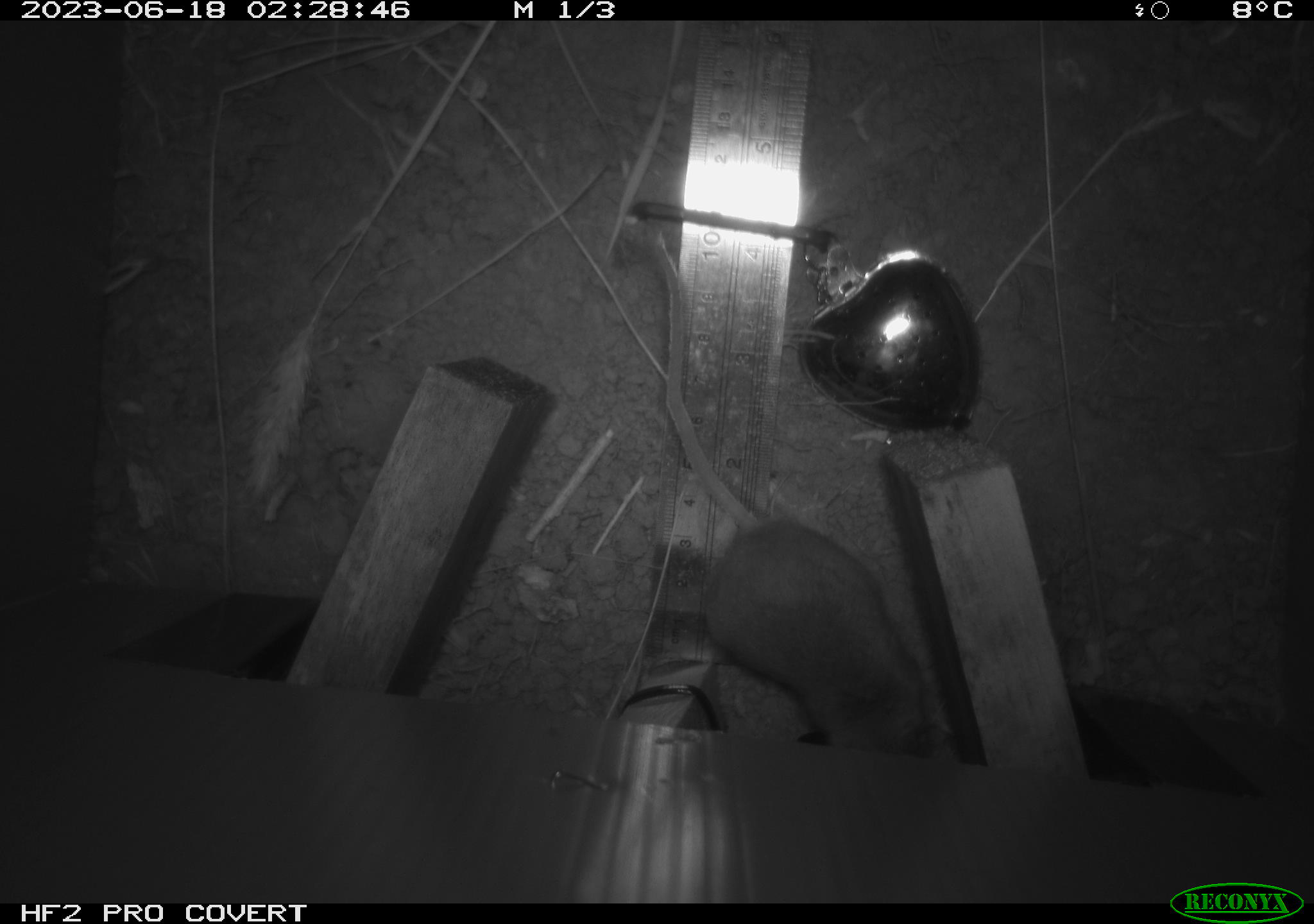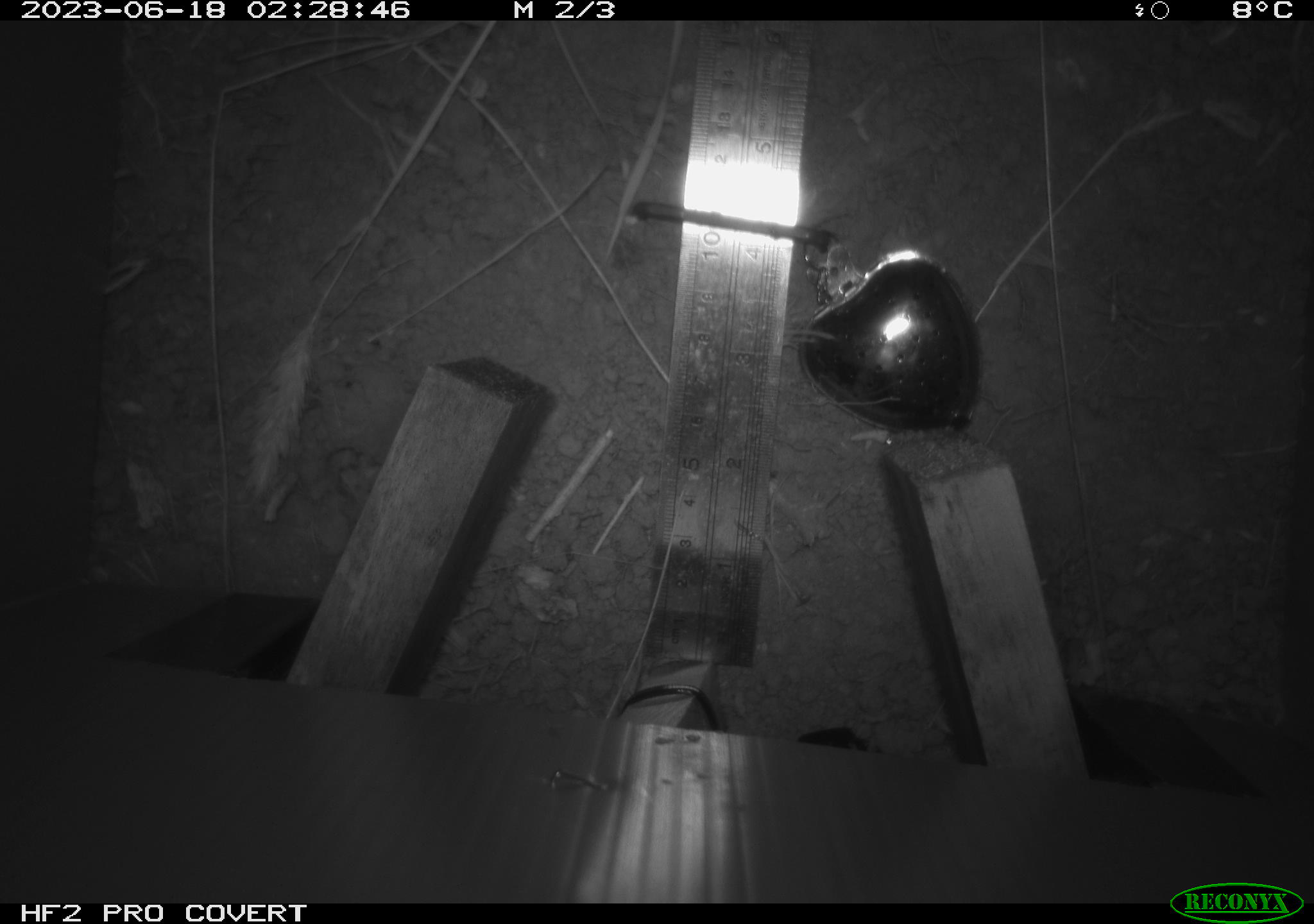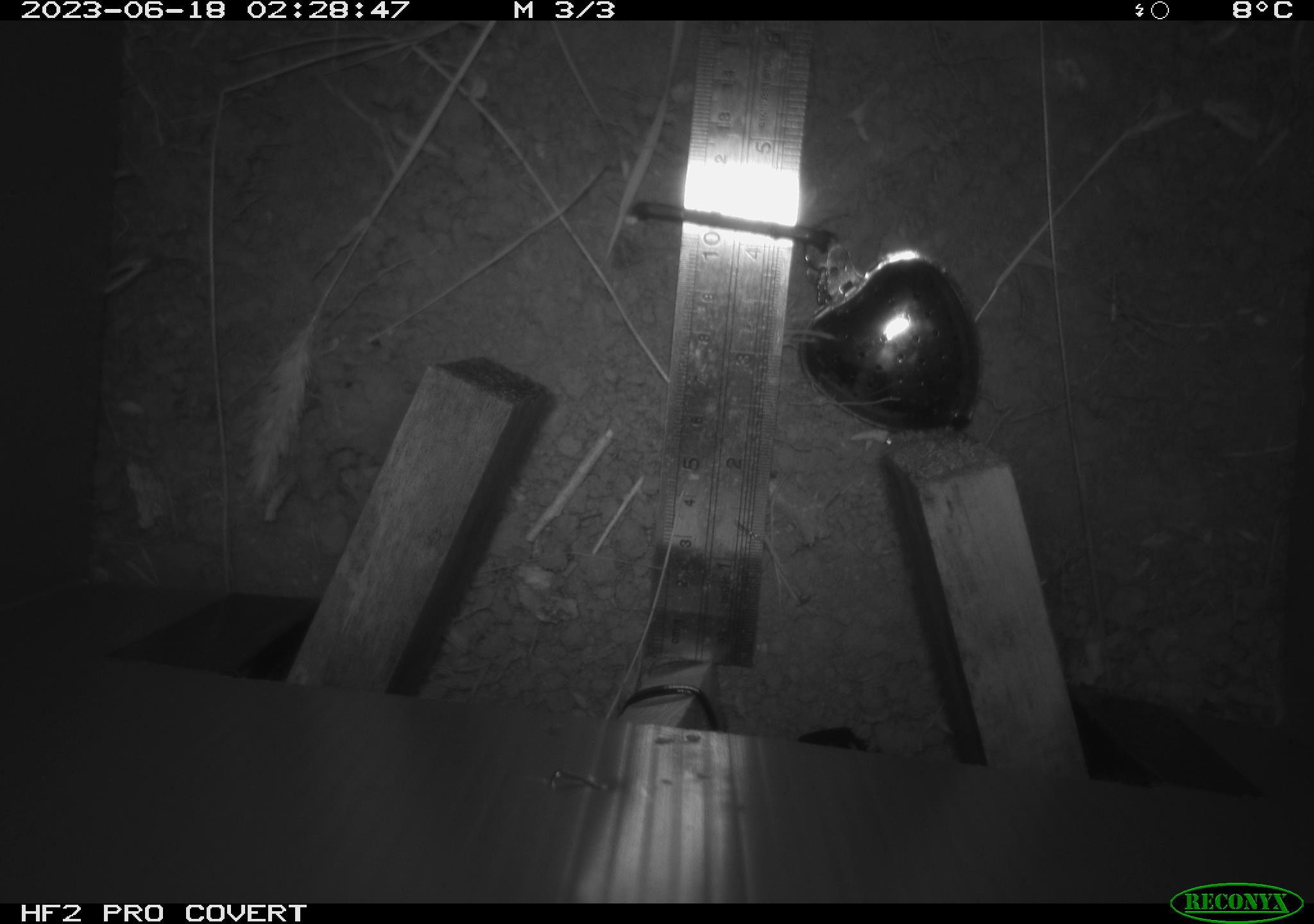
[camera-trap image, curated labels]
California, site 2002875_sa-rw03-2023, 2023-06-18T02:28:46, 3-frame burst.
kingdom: Animalia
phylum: Chordata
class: Mammalia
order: Rodentia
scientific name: Rodentia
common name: mouse species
Mouse species (Rodentia).